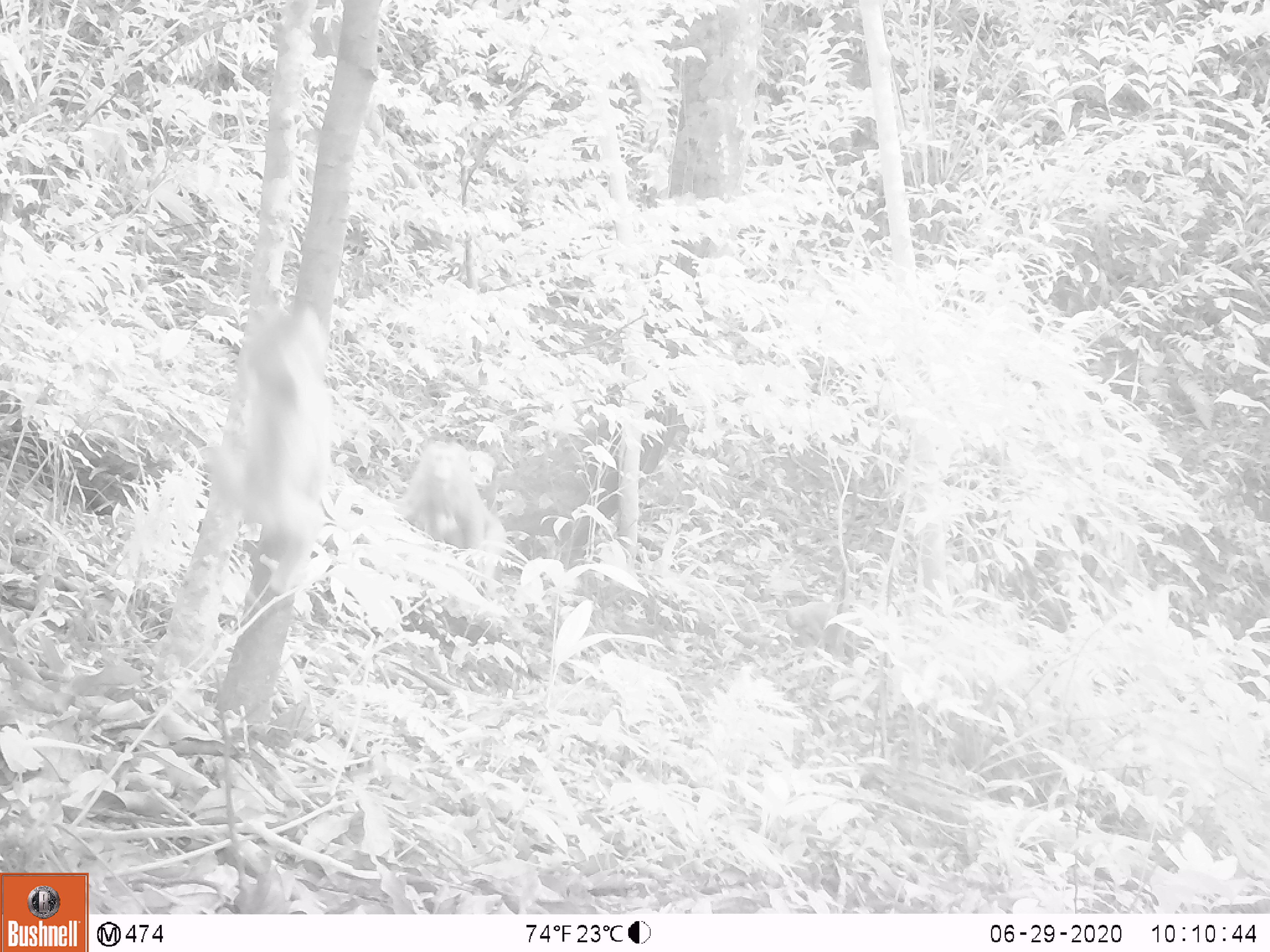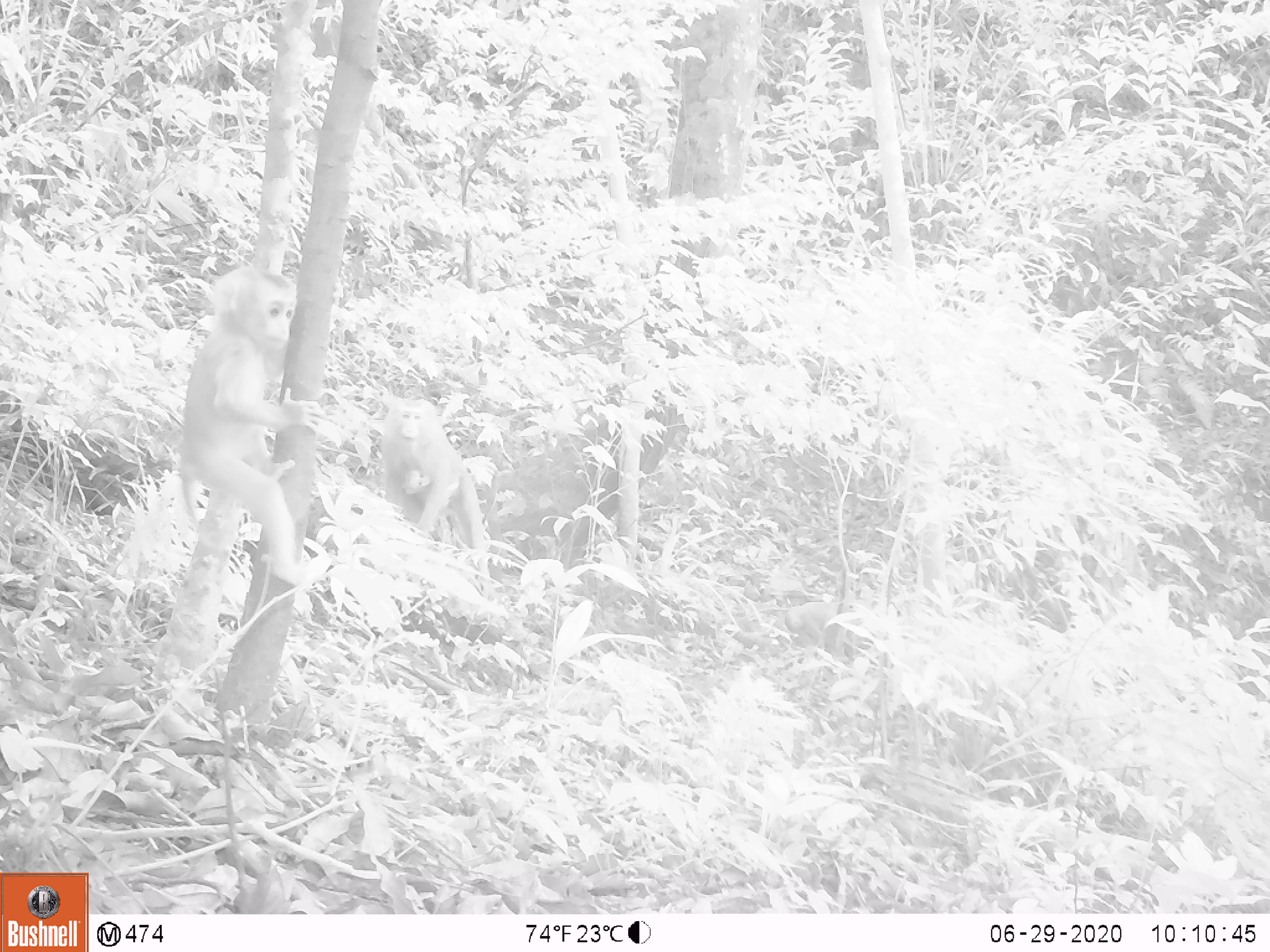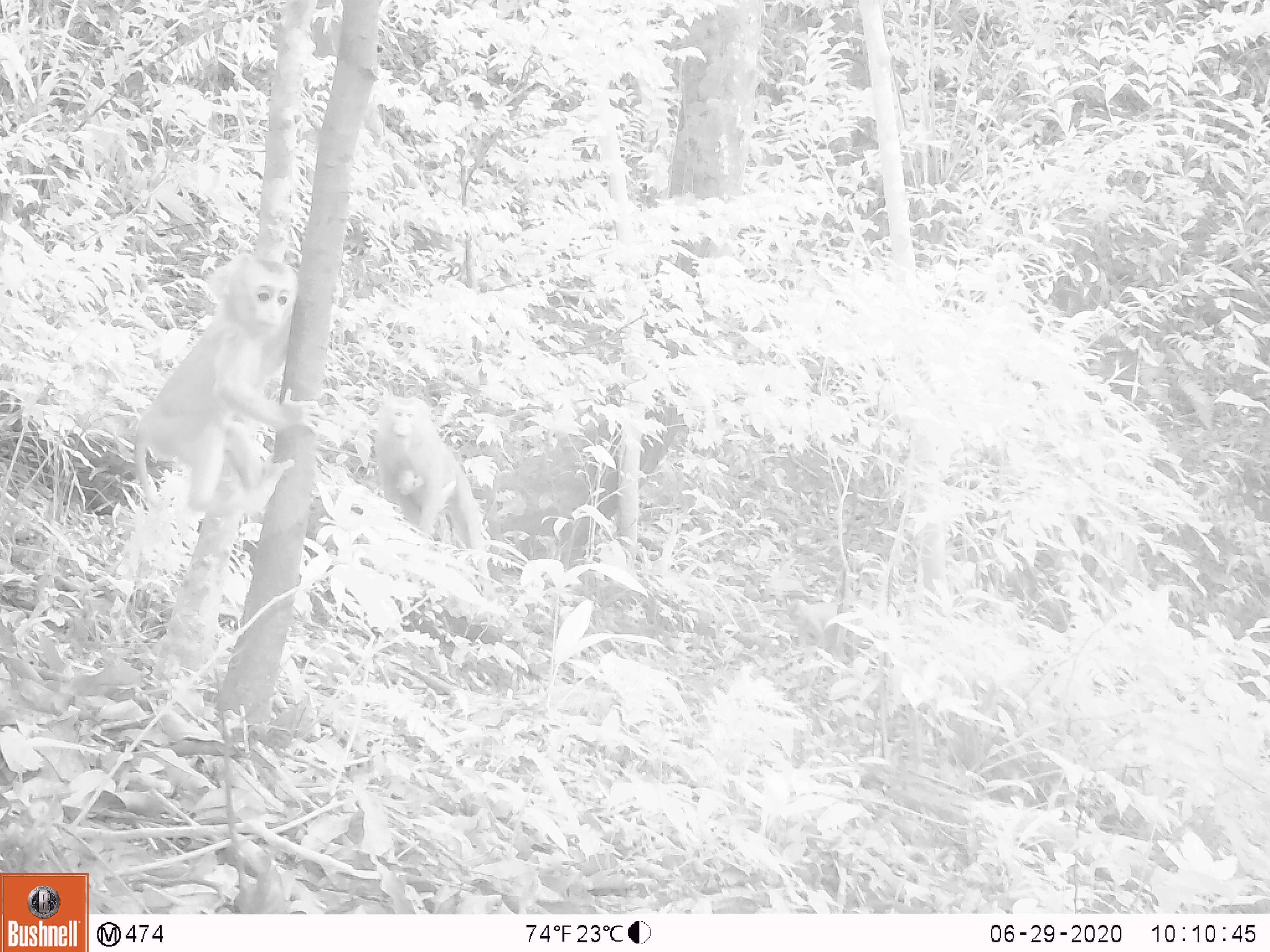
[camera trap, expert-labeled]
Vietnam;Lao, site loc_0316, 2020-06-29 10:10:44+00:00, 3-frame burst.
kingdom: Animalia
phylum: Chordata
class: Mammalia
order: Primates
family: Cercopithecidae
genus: Macaca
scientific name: Macaca nemestrina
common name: pig-tailed macaque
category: pig tailed macaque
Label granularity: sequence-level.